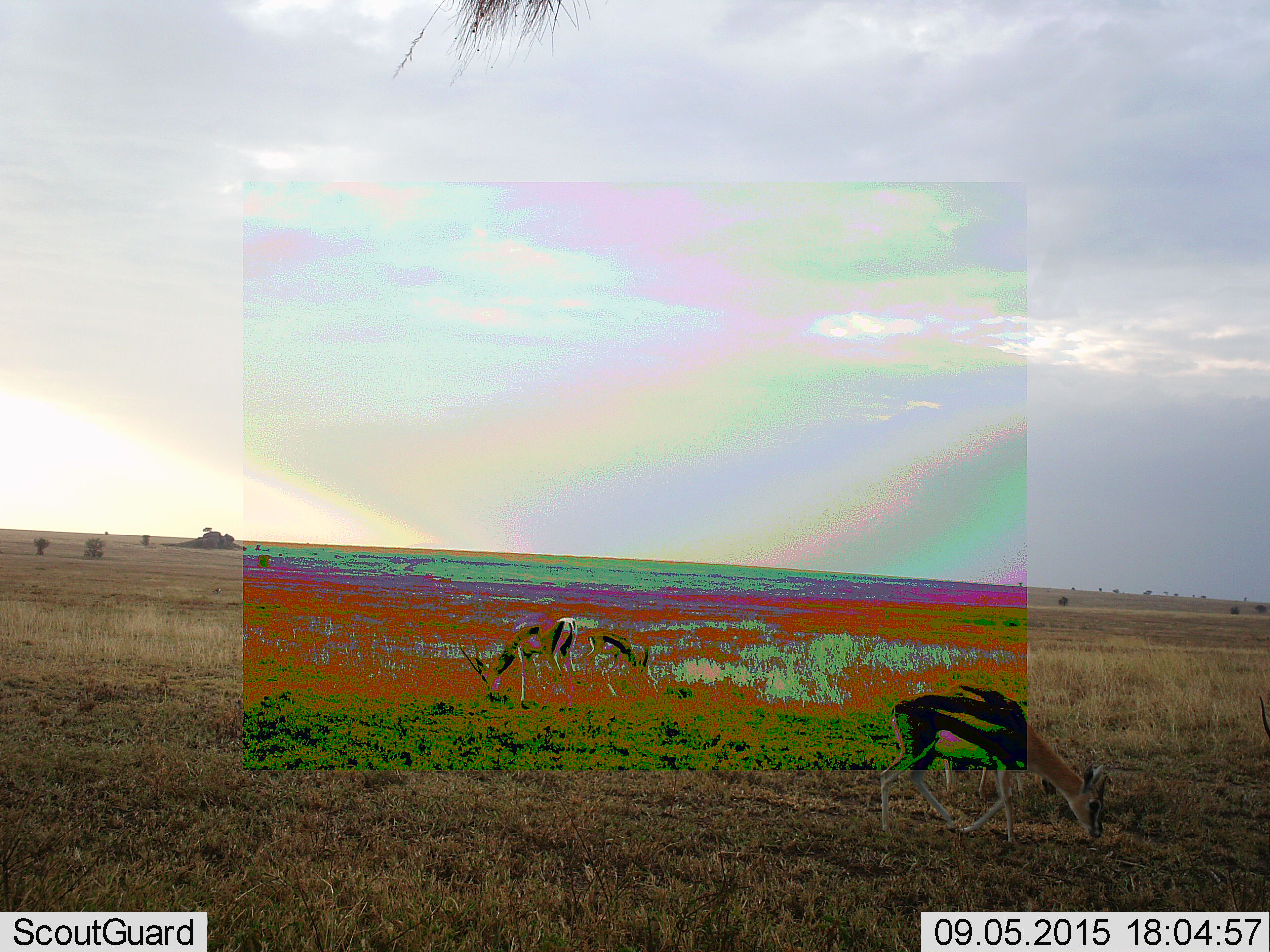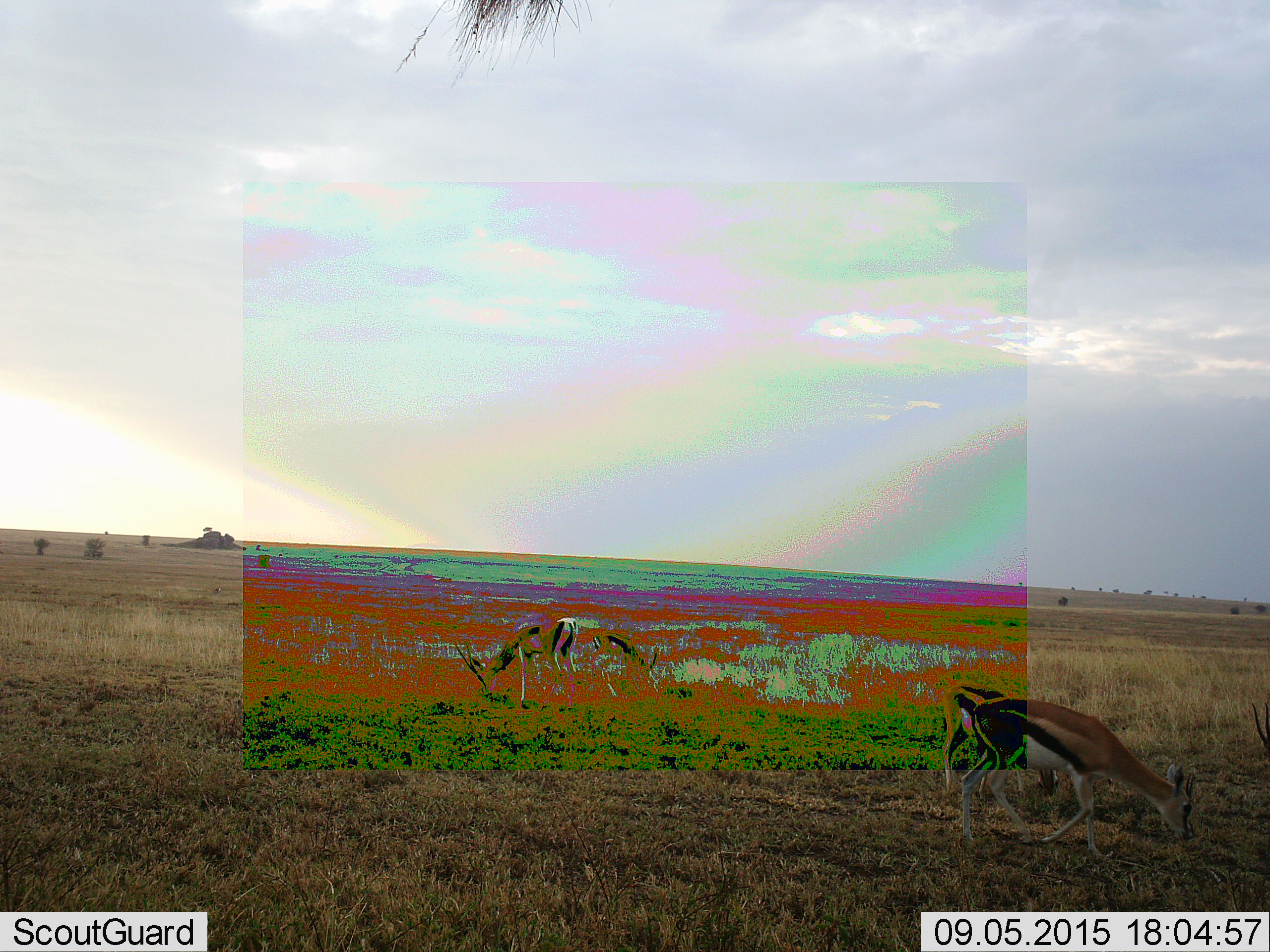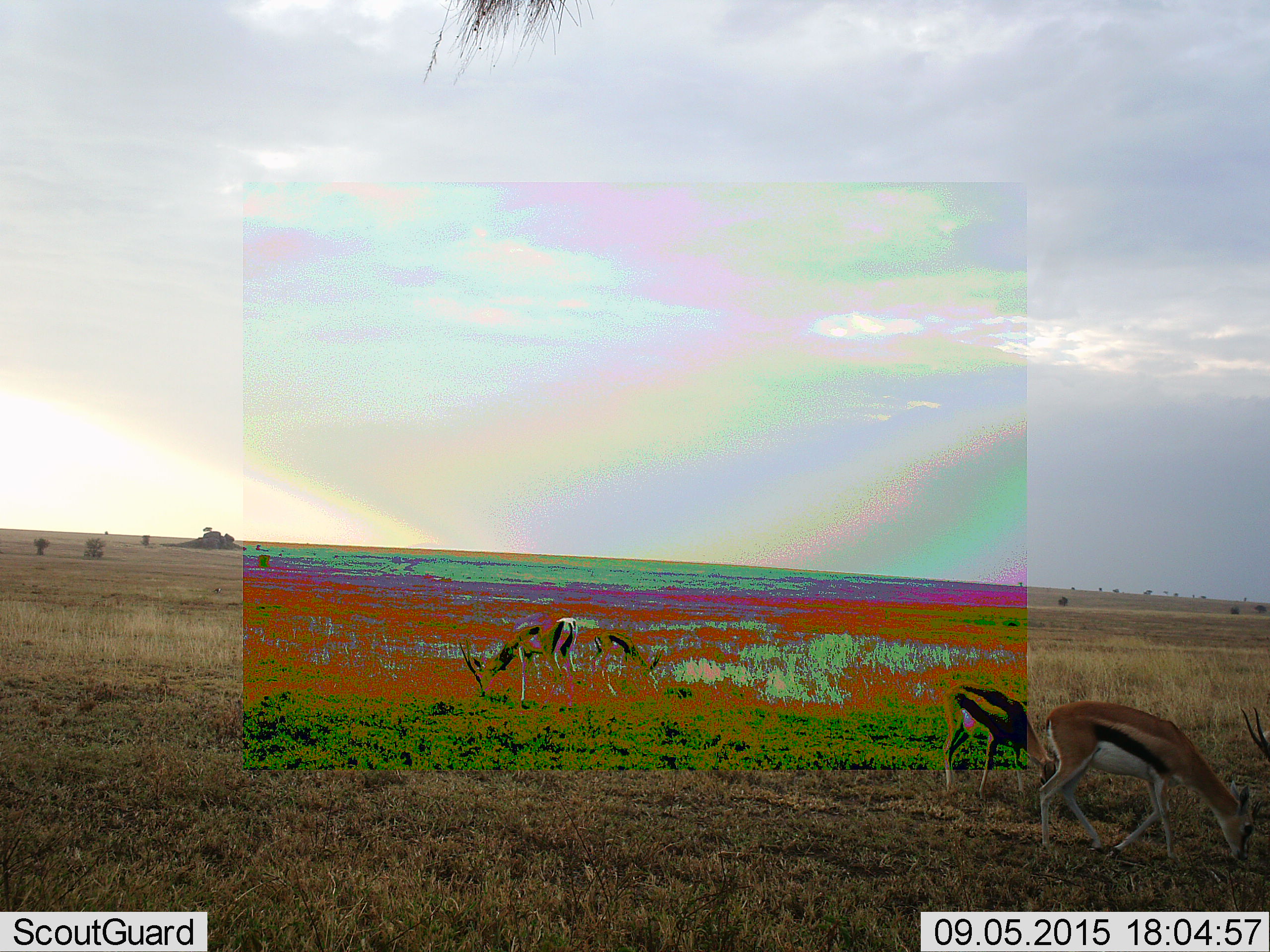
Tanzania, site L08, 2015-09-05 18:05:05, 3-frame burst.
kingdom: Animalia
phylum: Chordata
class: Mammalia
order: Artiodactyla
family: Bovidae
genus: Eudorcas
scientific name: Eudorcas thomsonii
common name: thomson's gazelle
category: gazellethomsons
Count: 5.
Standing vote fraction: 50%.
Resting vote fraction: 0%.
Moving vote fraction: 12%.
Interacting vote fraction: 0%.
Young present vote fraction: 12%.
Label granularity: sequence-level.